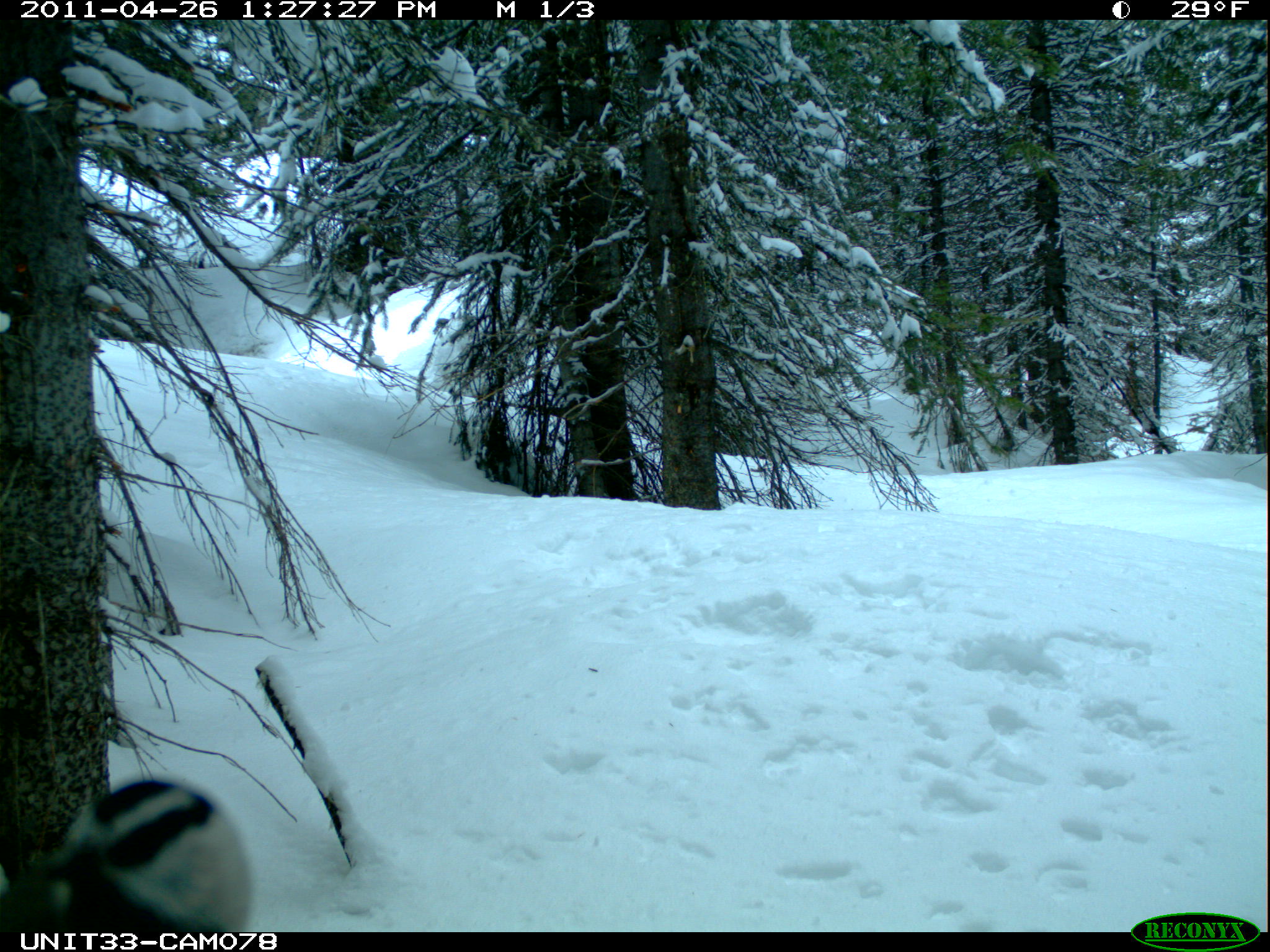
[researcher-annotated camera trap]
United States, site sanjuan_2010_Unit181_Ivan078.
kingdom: Animalia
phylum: Chordata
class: Aves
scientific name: Aves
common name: birds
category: unidentified bird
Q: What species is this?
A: Unidentified bird (birds) (Aves).